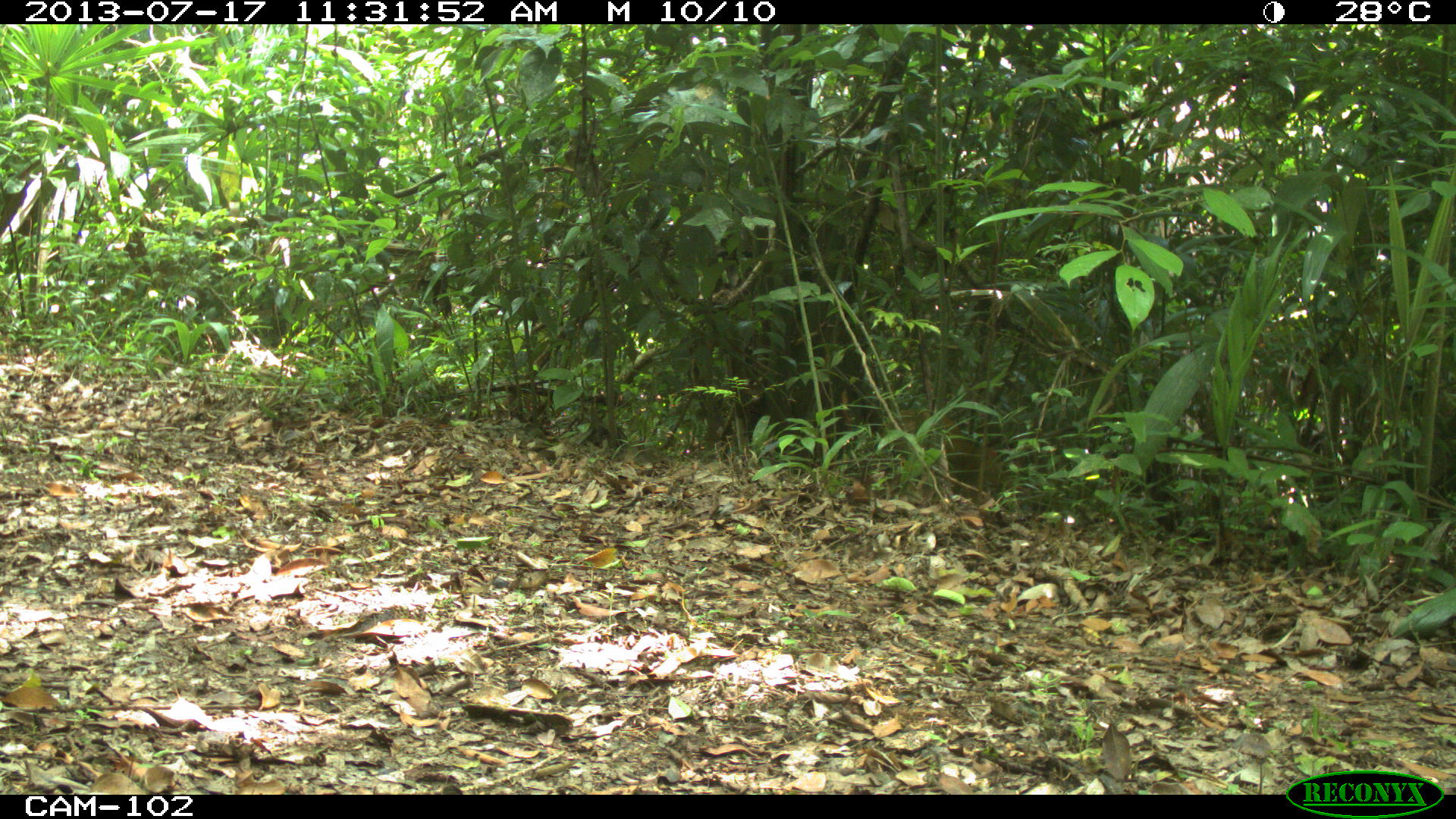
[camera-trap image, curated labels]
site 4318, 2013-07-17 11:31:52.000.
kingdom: Animalia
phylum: Chordata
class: Mammalia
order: Rodentia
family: Dasyproctidae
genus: Dasyprocta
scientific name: Dasyprocta punctata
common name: central american agouti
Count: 1.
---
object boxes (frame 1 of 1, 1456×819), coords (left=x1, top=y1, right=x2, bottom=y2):
dasyprocta punctata: (left=206, top=213, right=456, bottom=353); (left=0, top=145, right=162, bottom=298)